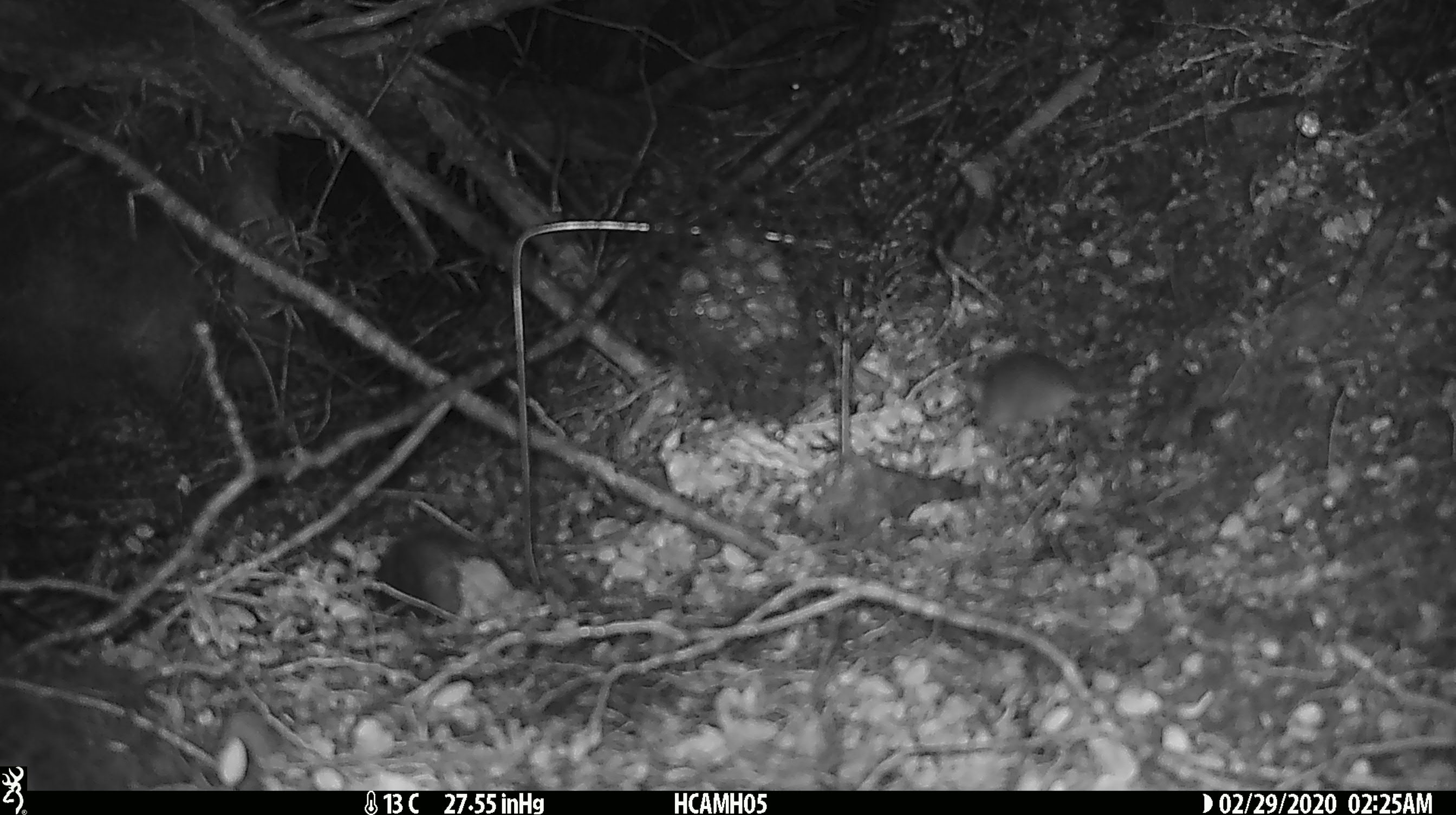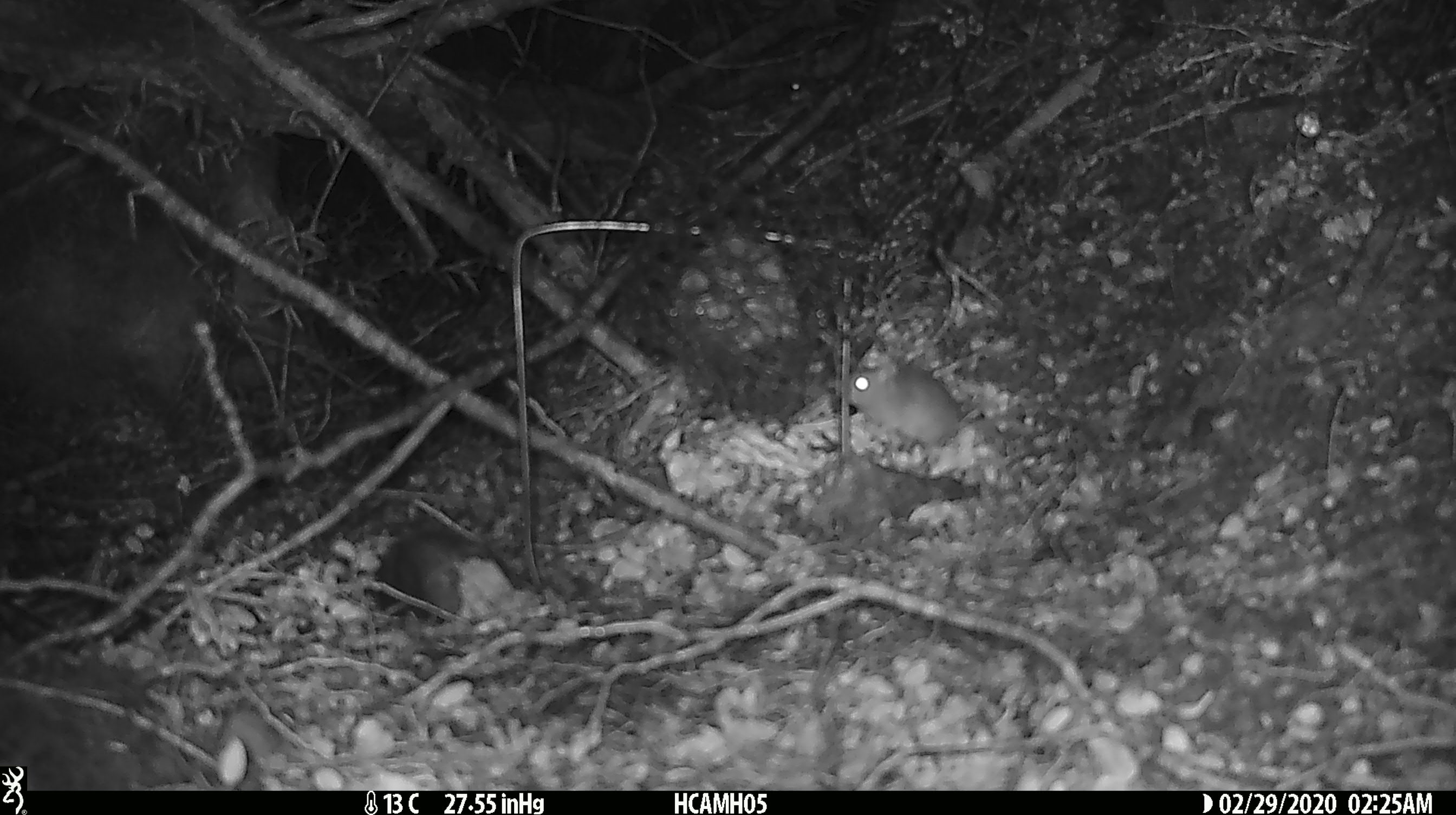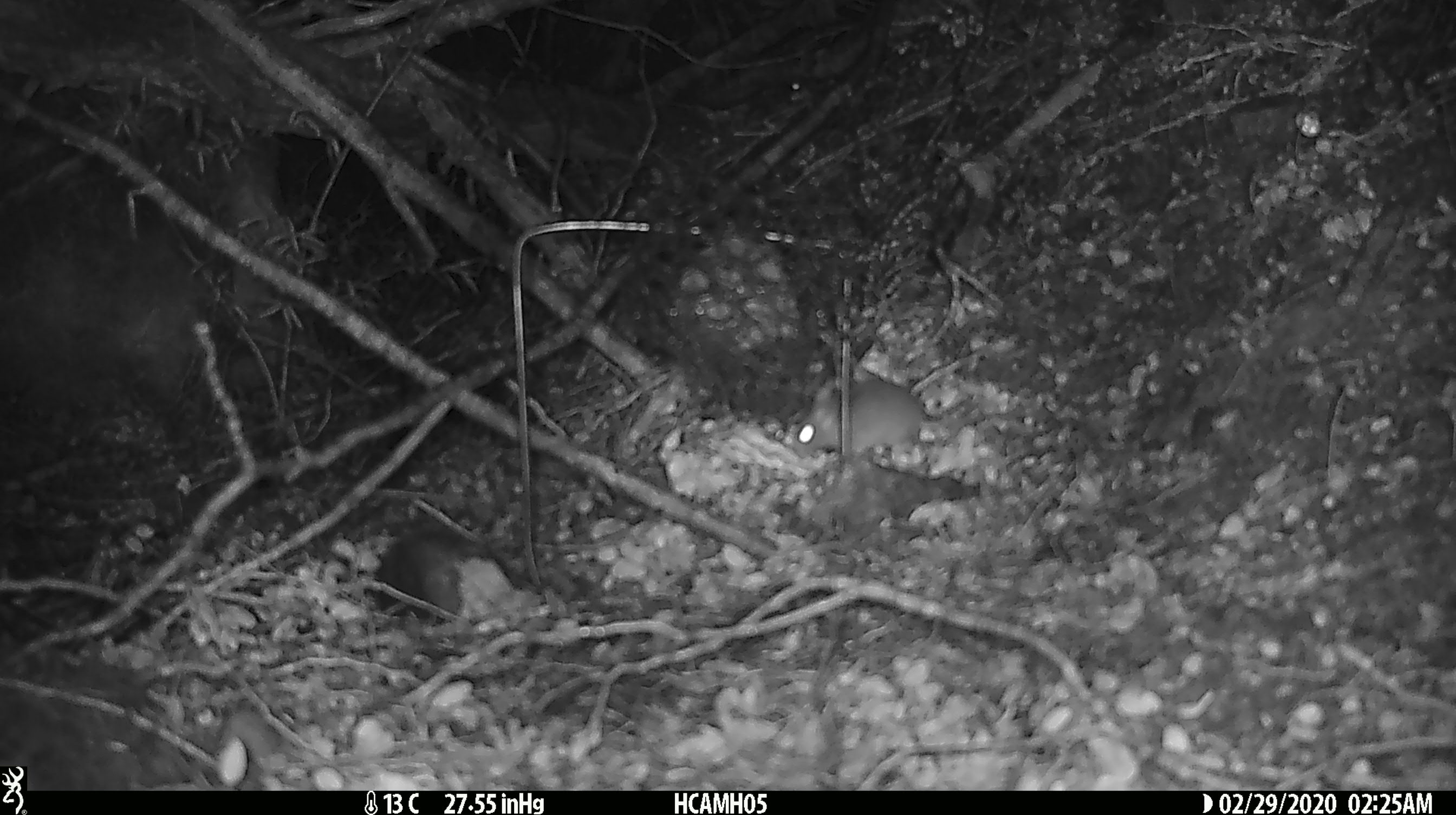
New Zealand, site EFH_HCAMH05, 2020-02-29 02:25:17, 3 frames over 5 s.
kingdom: Animalia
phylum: Chordata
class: Mammalia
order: Rodentia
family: Muridae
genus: Mus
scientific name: Mus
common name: mouse